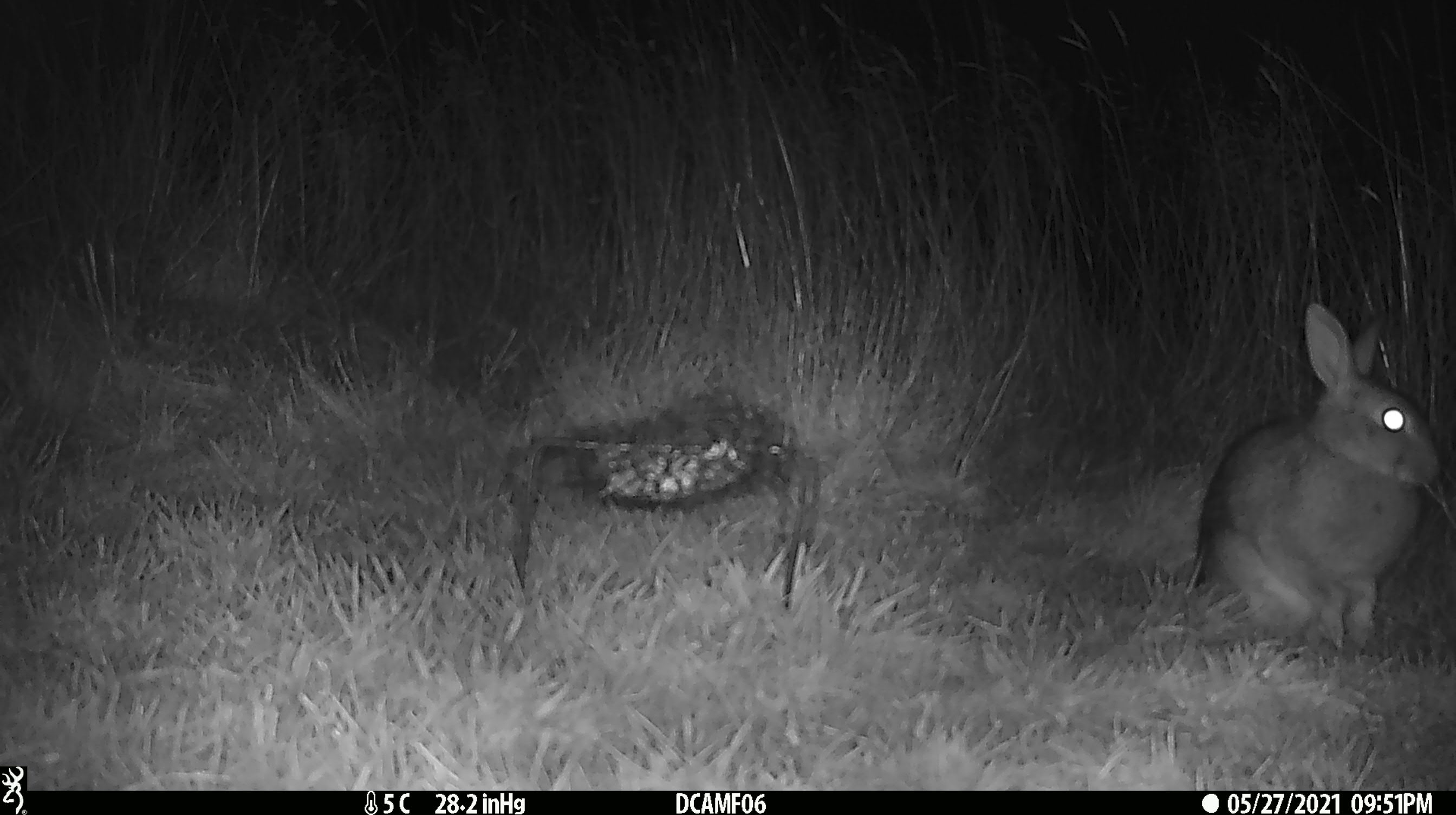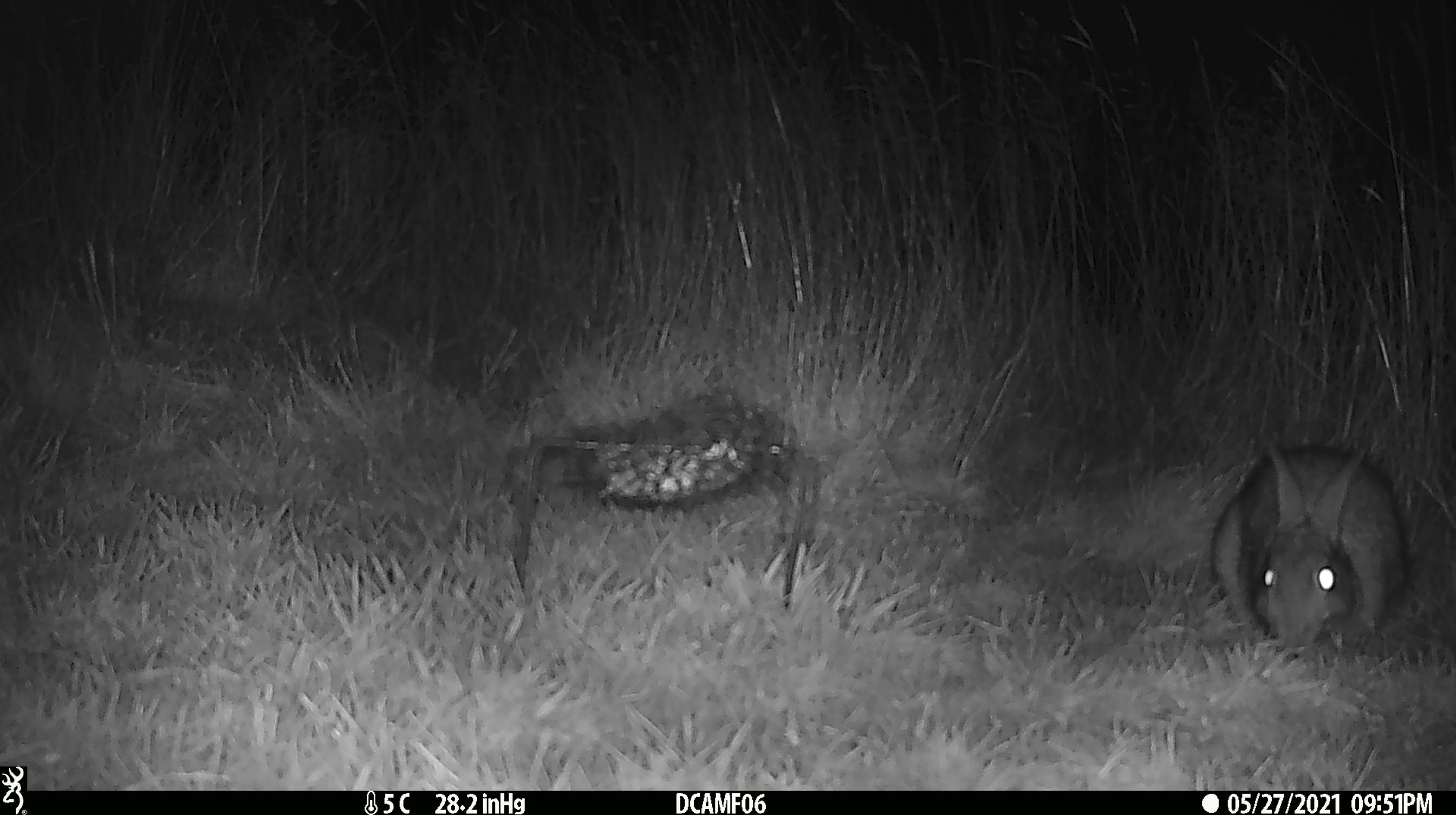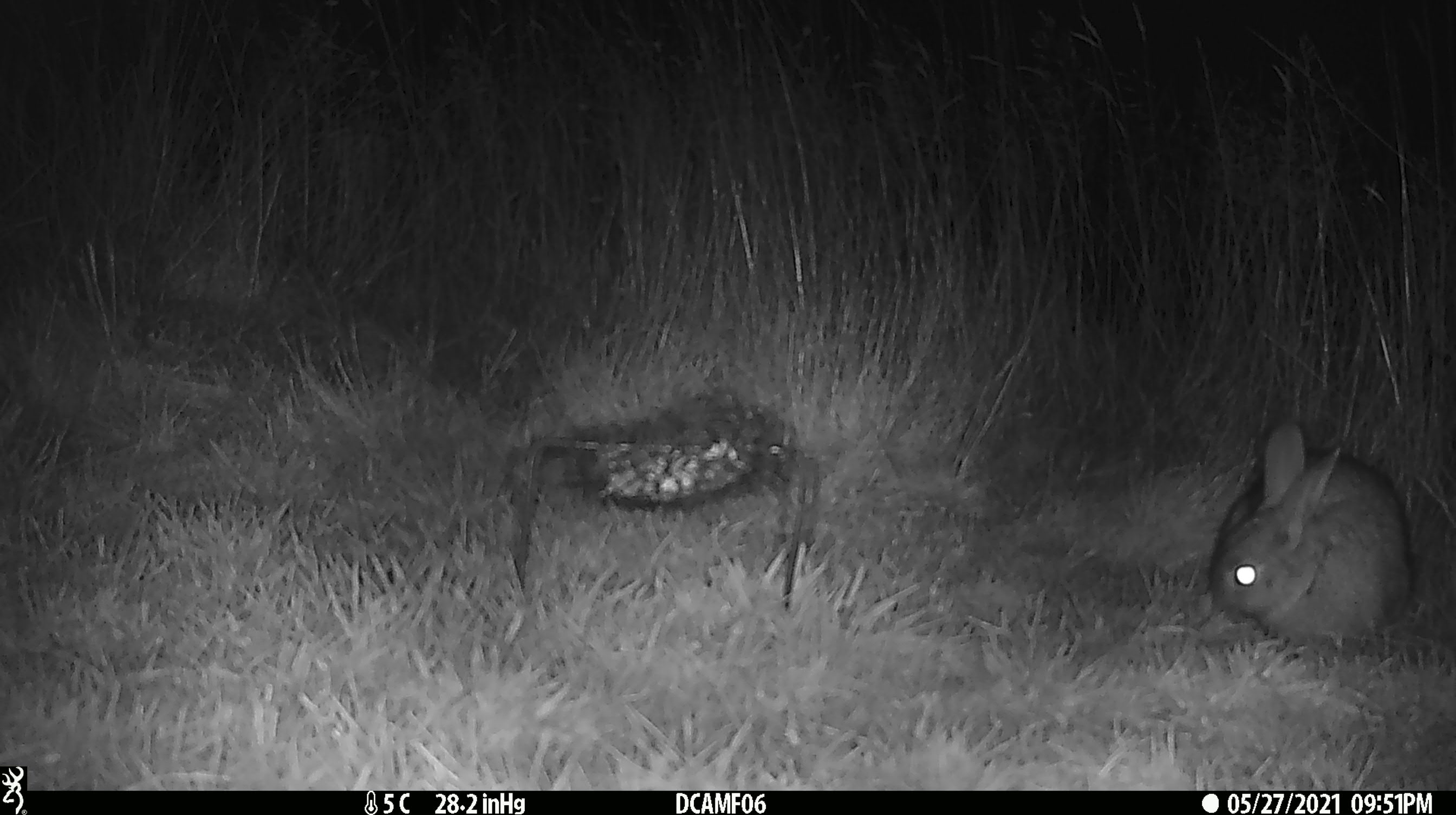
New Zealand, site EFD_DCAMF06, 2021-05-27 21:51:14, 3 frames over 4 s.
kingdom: Animalia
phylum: Chordata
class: Mammalia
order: Lagomorpha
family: Leporidae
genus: Oryctolagus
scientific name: Oryctolagus cuniculus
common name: european rabbit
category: rabbit